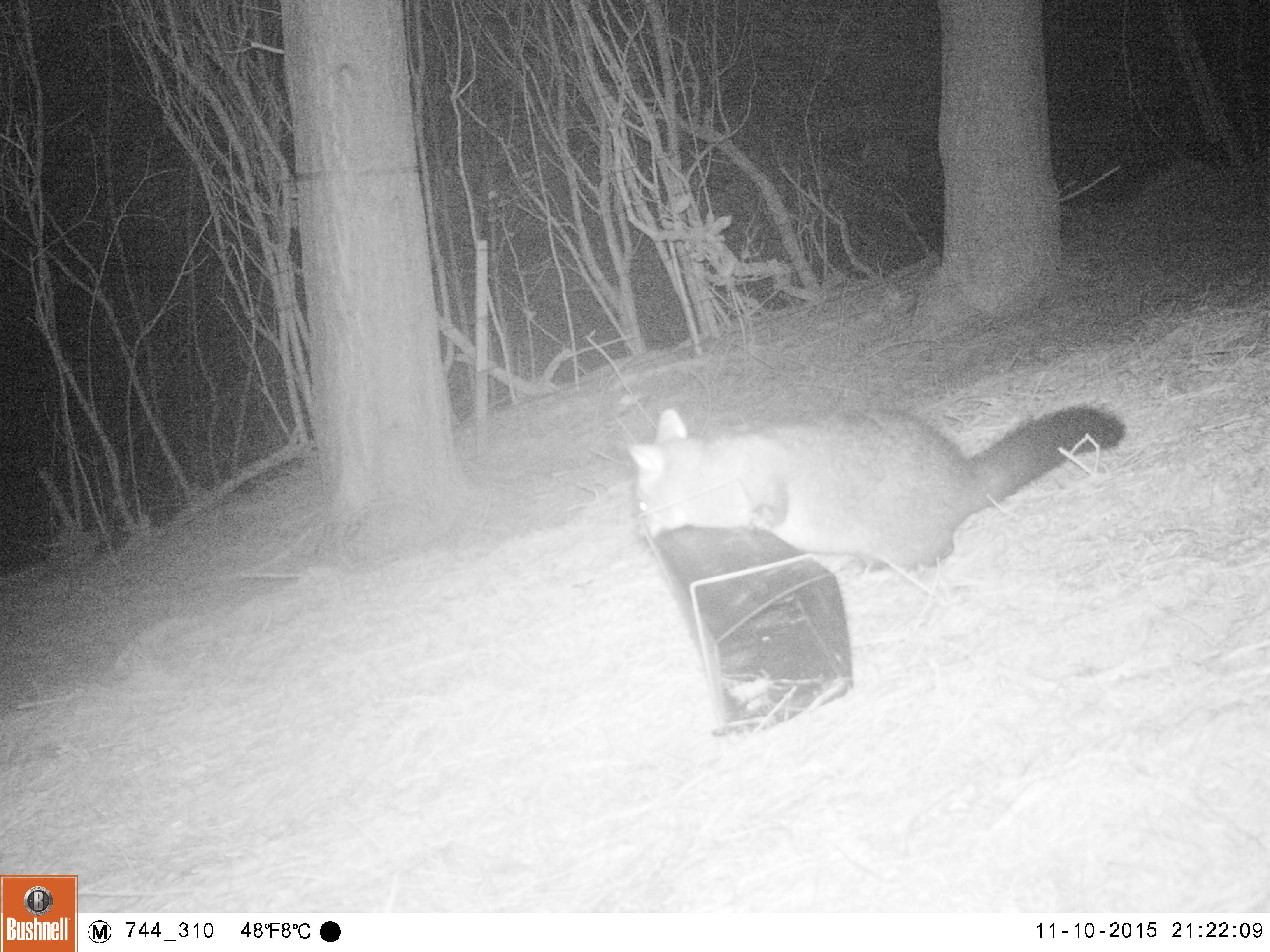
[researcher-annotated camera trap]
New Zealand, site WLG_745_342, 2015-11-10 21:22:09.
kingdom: Animalia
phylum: Chordata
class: Mammalia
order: Diprotodontia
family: Phalangeridae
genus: Trichosurus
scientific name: Trichosurus vulpecula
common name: common brushtail possum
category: possum